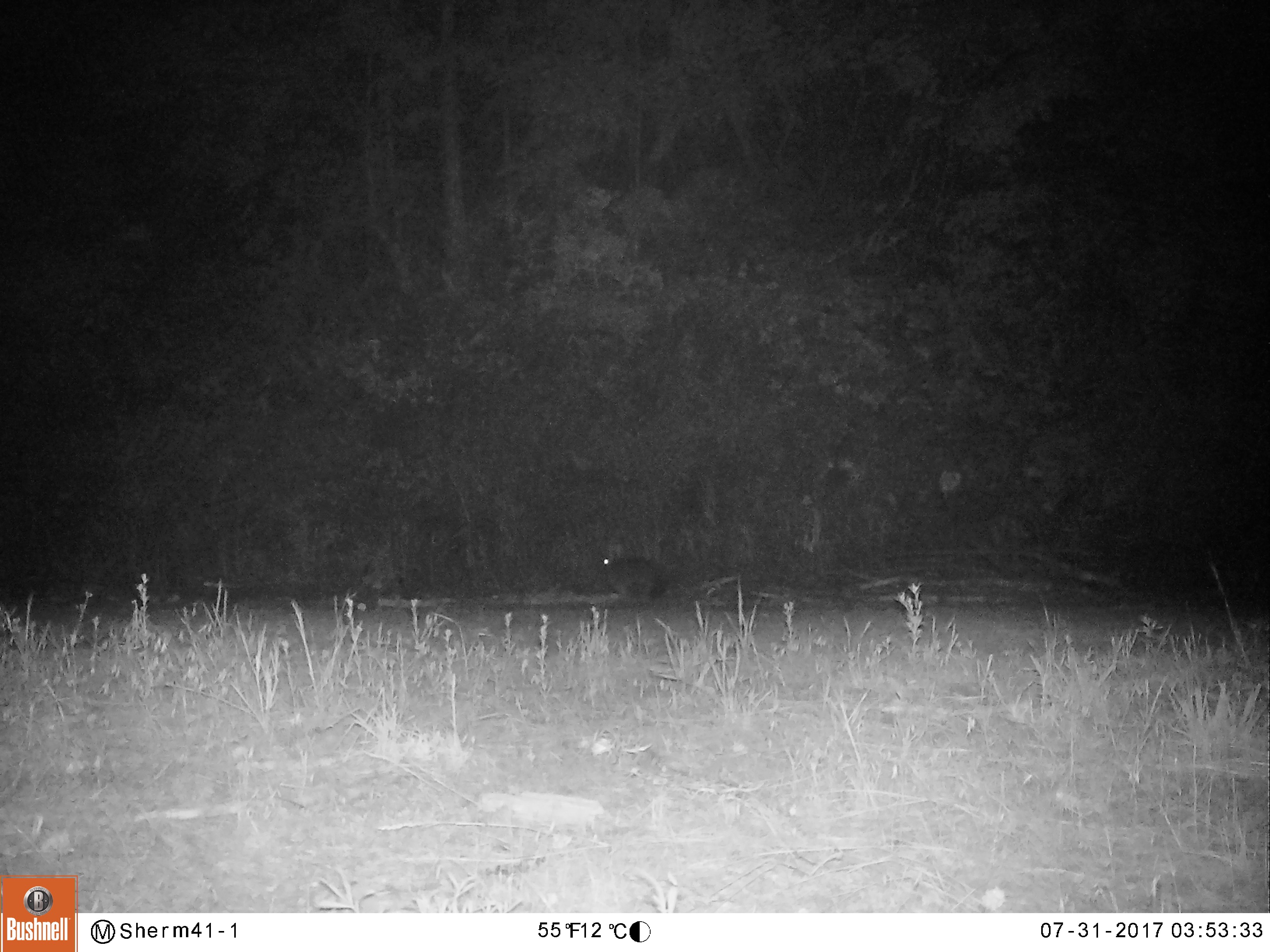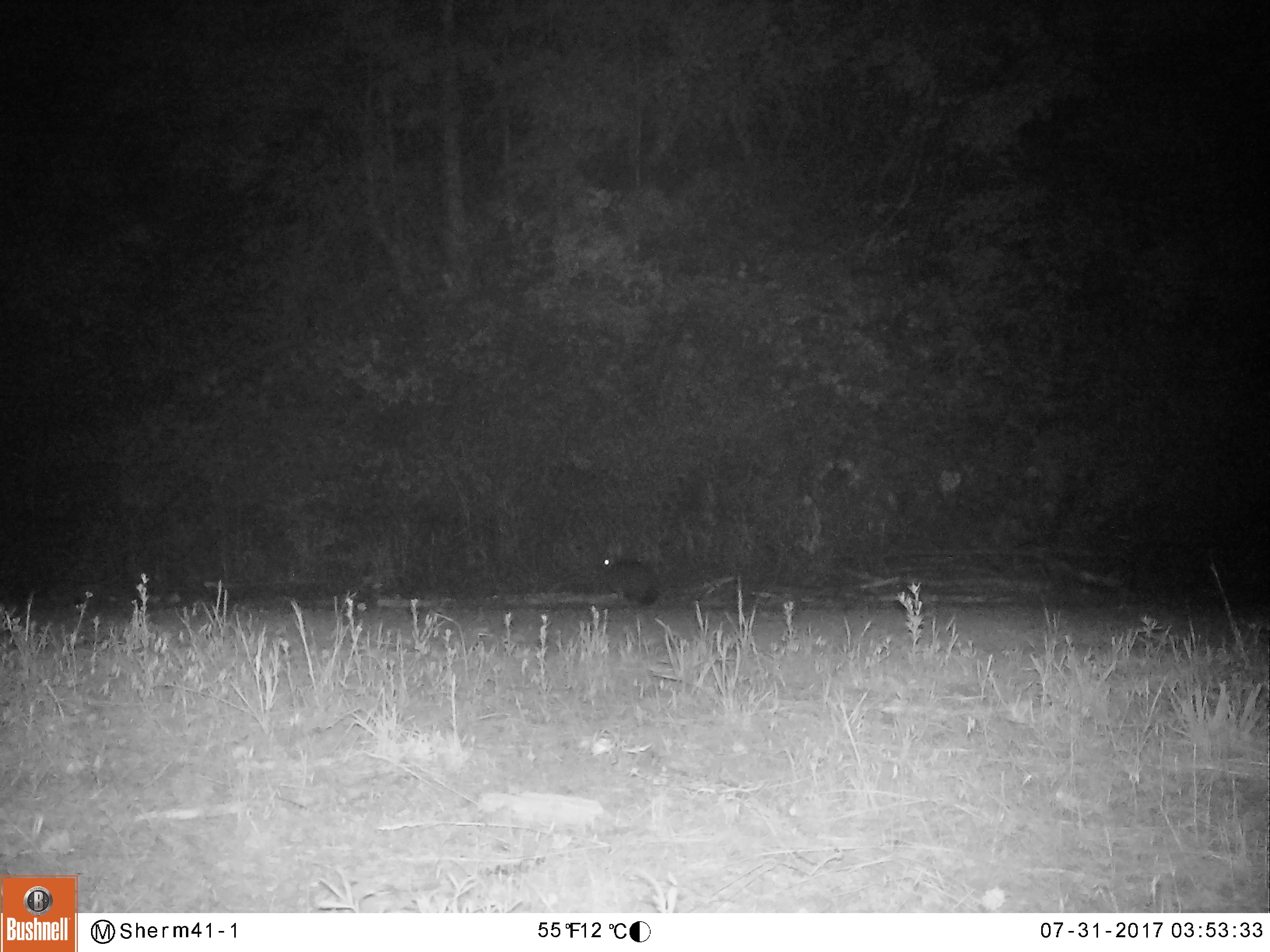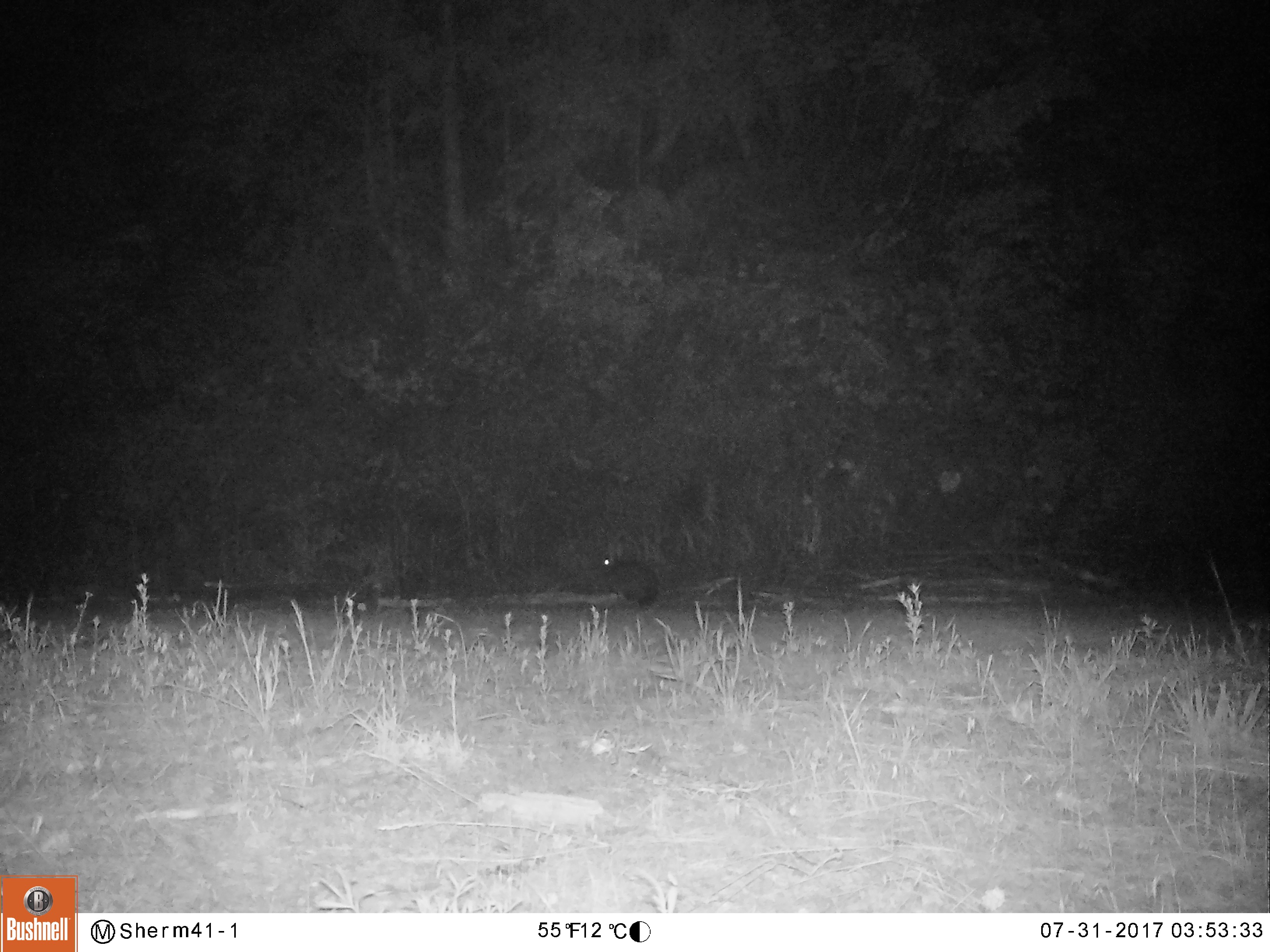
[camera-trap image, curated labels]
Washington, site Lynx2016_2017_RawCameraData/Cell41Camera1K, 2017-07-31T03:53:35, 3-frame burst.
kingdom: Animalia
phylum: Chordata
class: Mammalia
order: Lagomorpha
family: Leporidae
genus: Lepus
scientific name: Lepus americanus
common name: snowshoe hare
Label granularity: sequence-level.